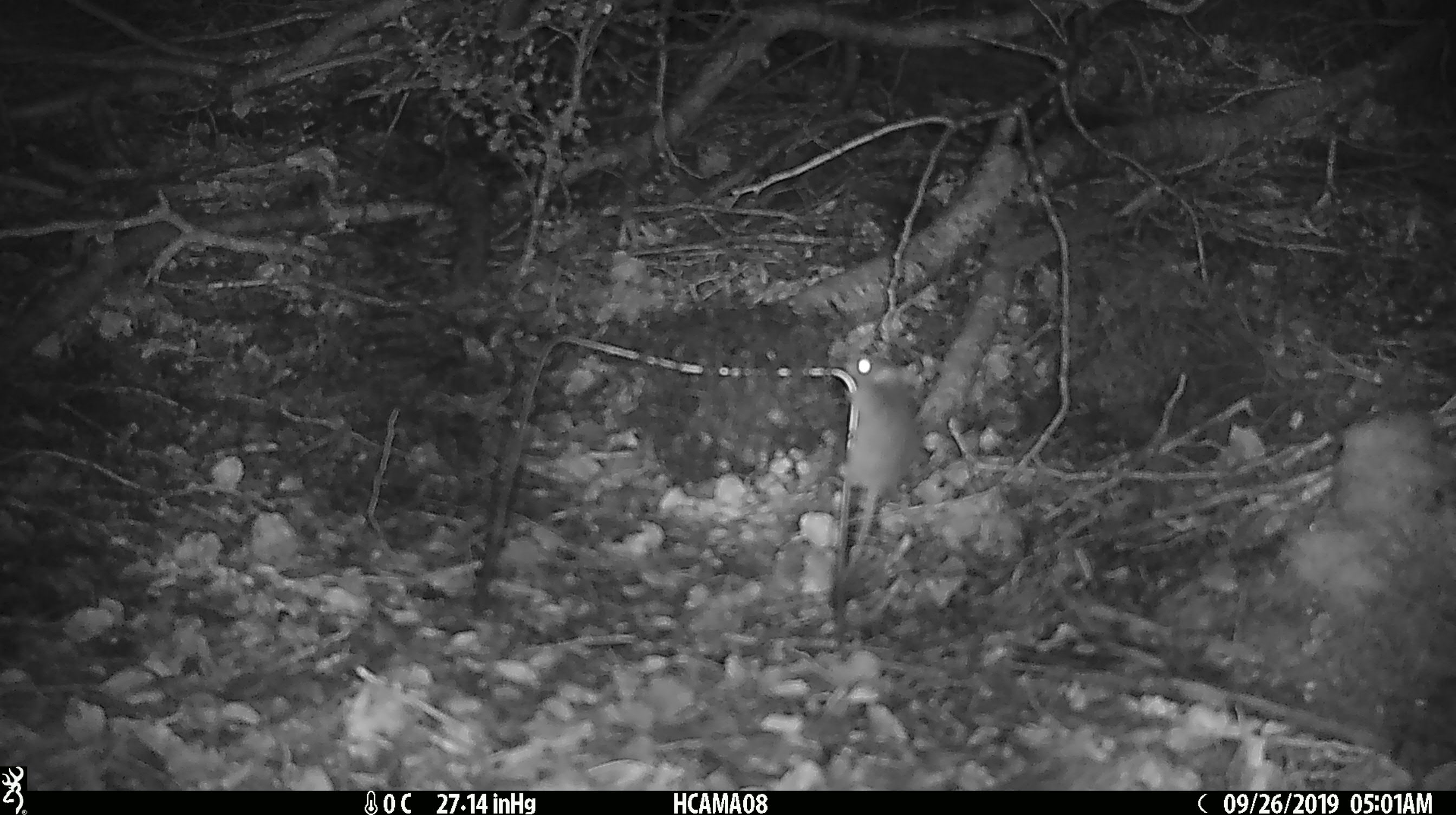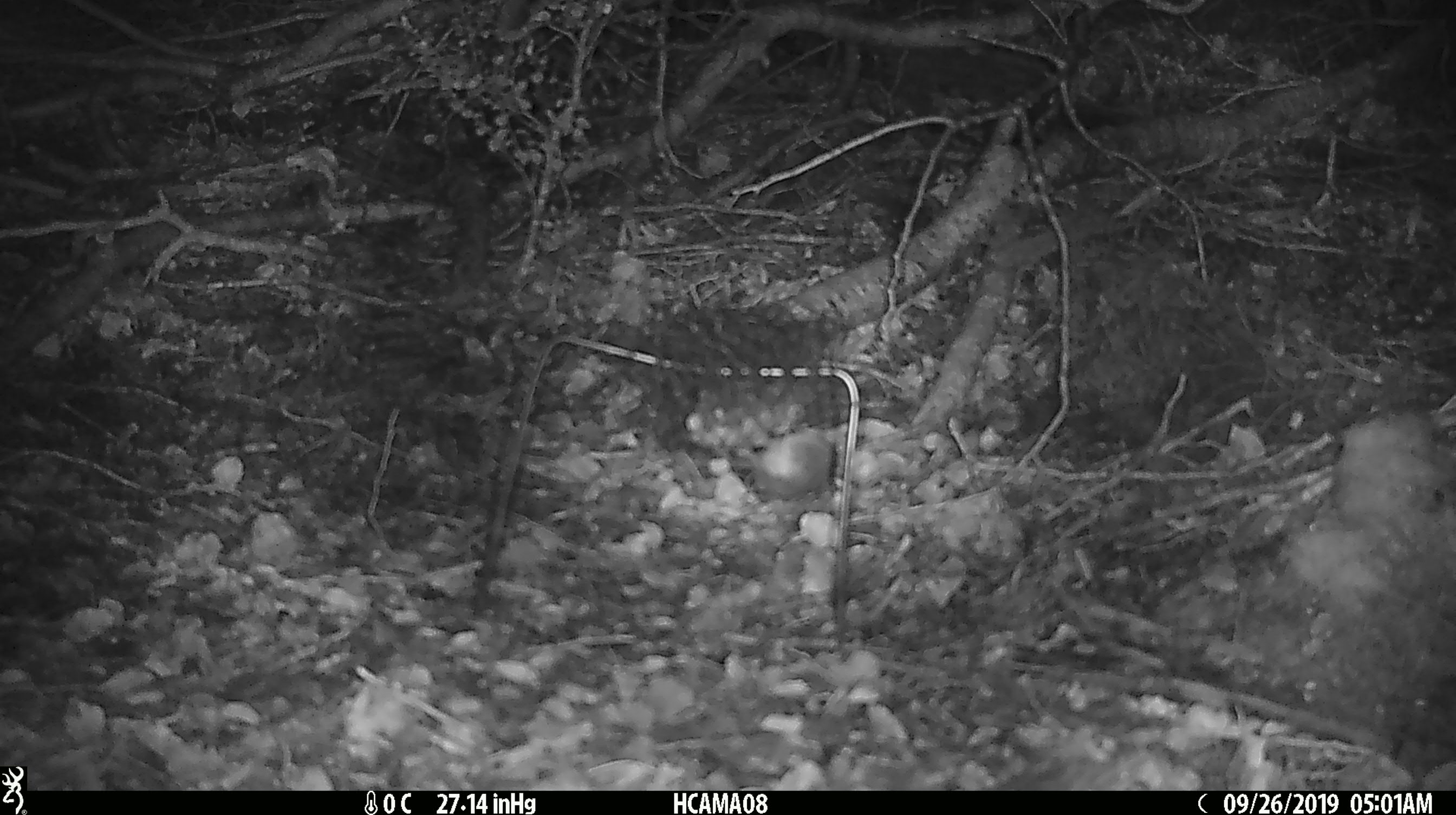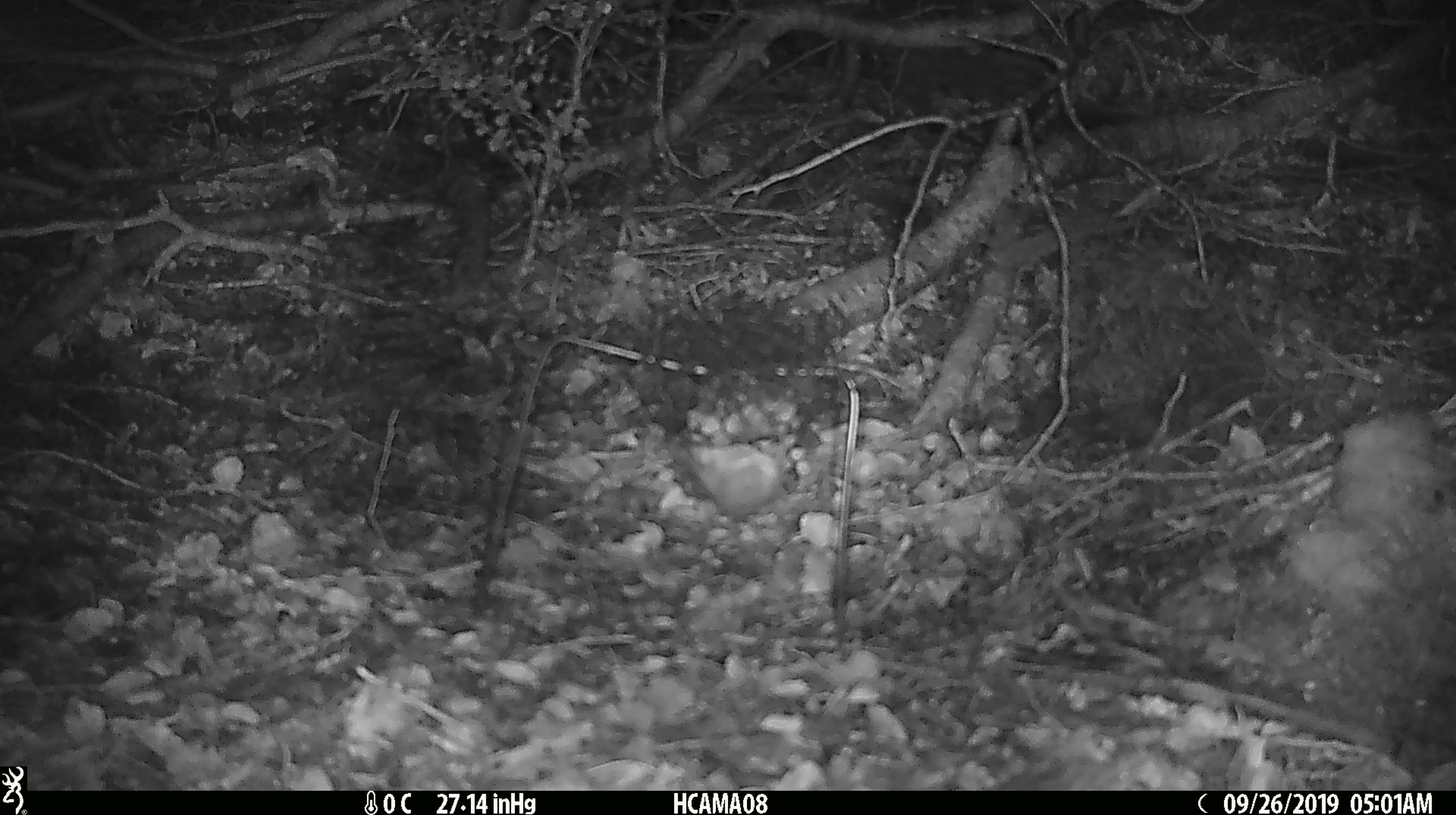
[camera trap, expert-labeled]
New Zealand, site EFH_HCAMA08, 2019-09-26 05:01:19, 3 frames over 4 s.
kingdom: Animalia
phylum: Chordata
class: Mammalia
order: Rodentia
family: Muridae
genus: Mus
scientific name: Mus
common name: mouse